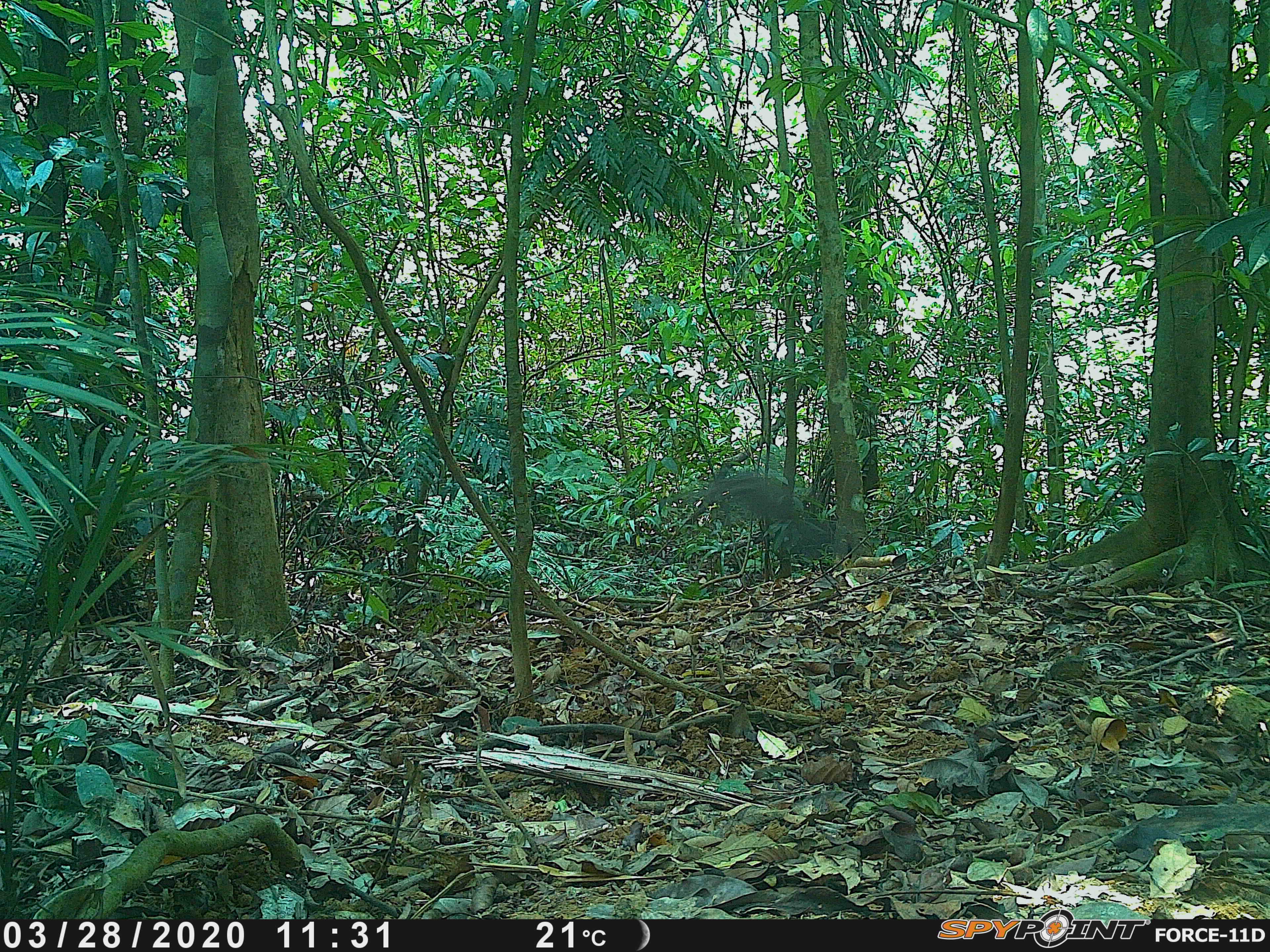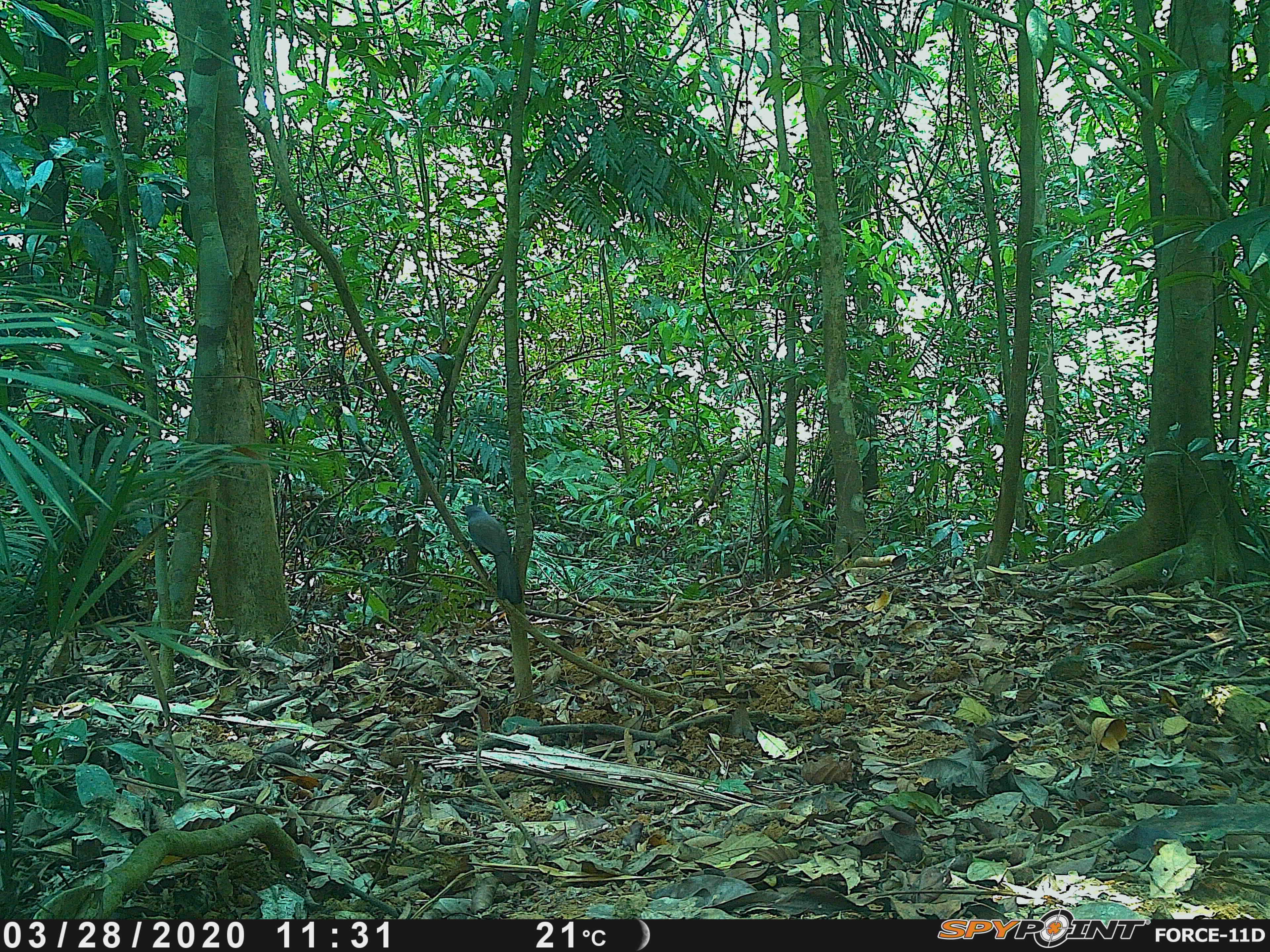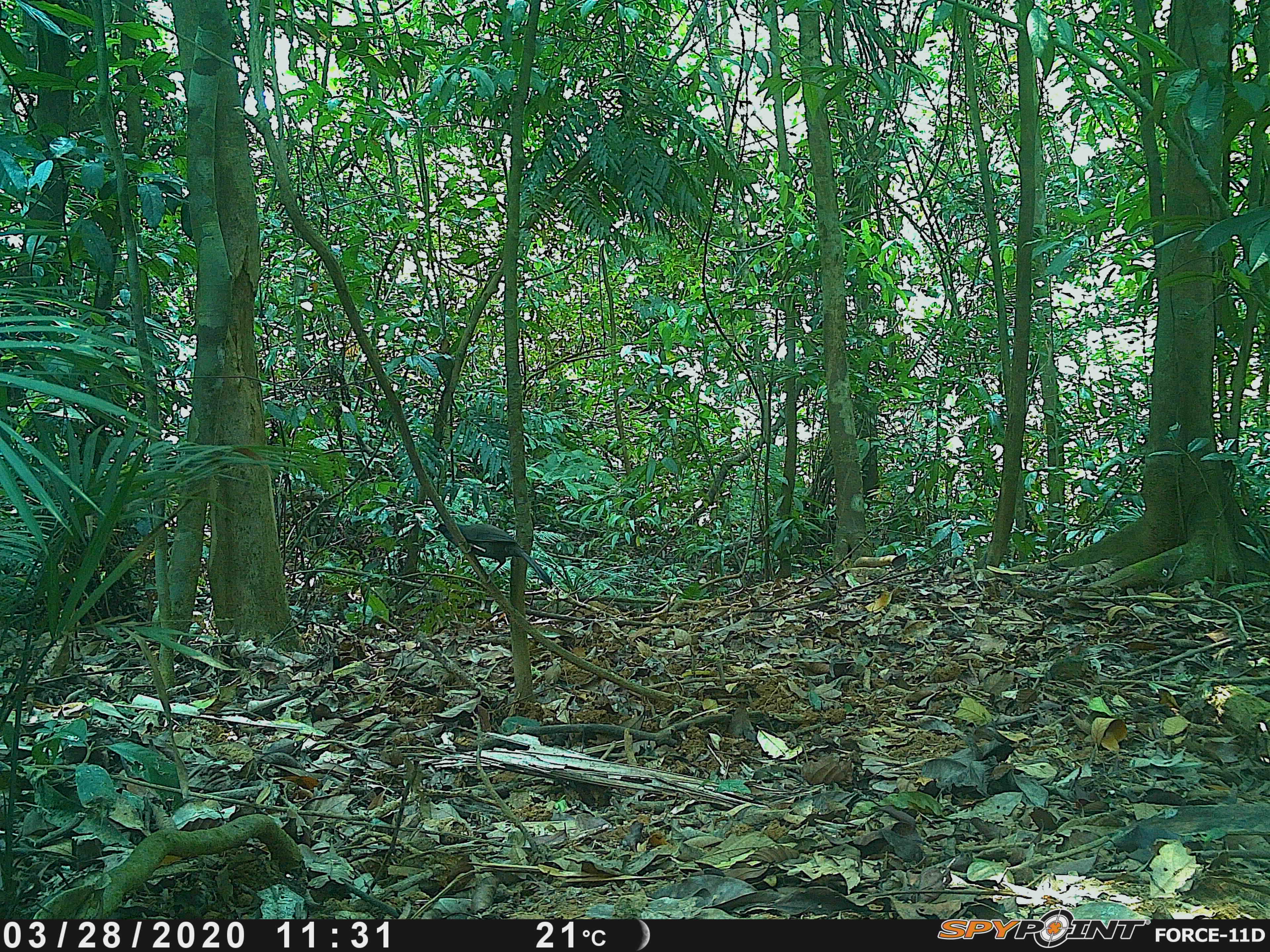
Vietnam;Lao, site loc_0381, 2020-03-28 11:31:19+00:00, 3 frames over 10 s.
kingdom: Animalia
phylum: Chordata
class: Aves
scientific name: Aves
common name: bird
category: unidentified bird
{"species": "unidentified bird (bird) (Aves)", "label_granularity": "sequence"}